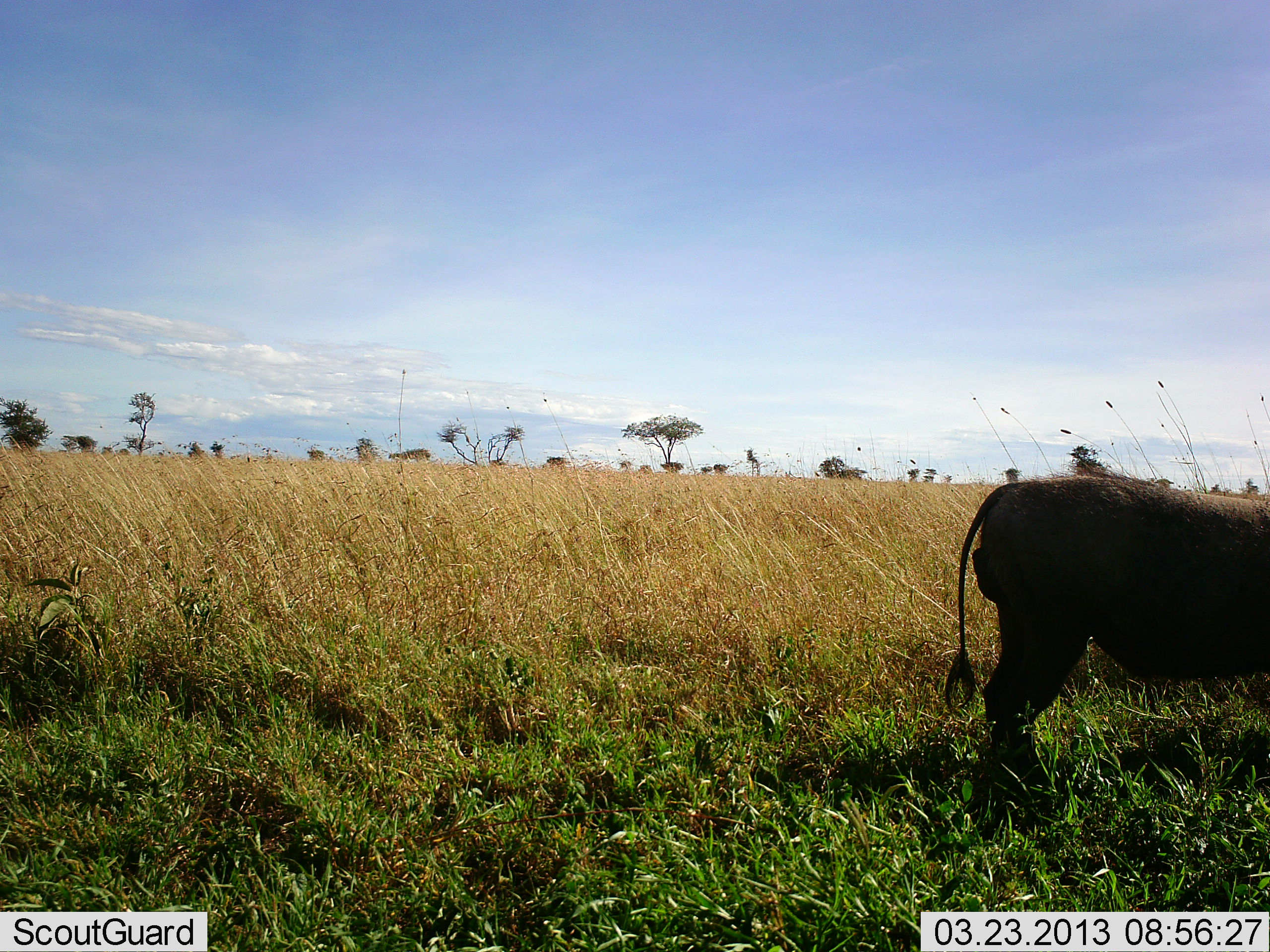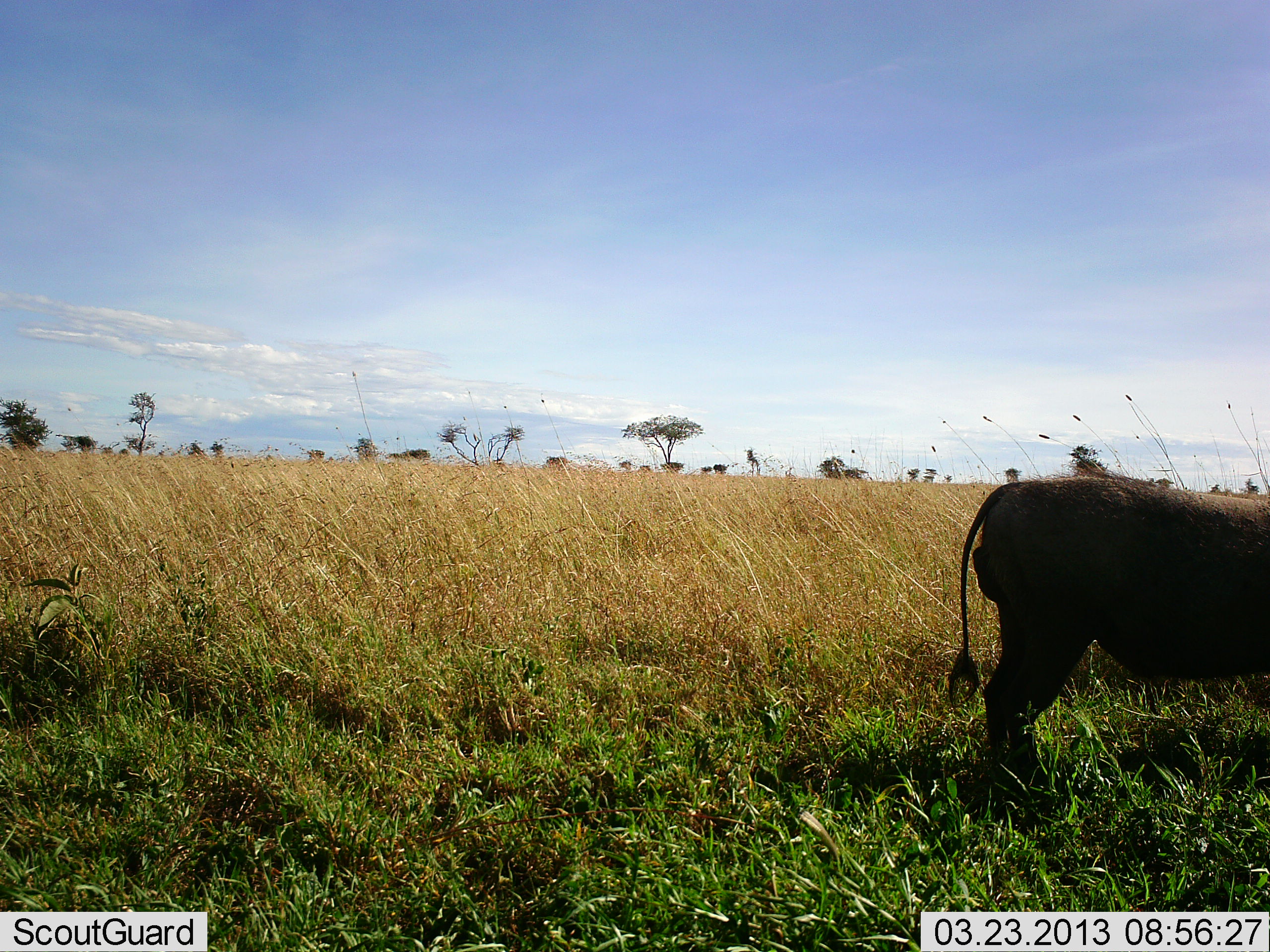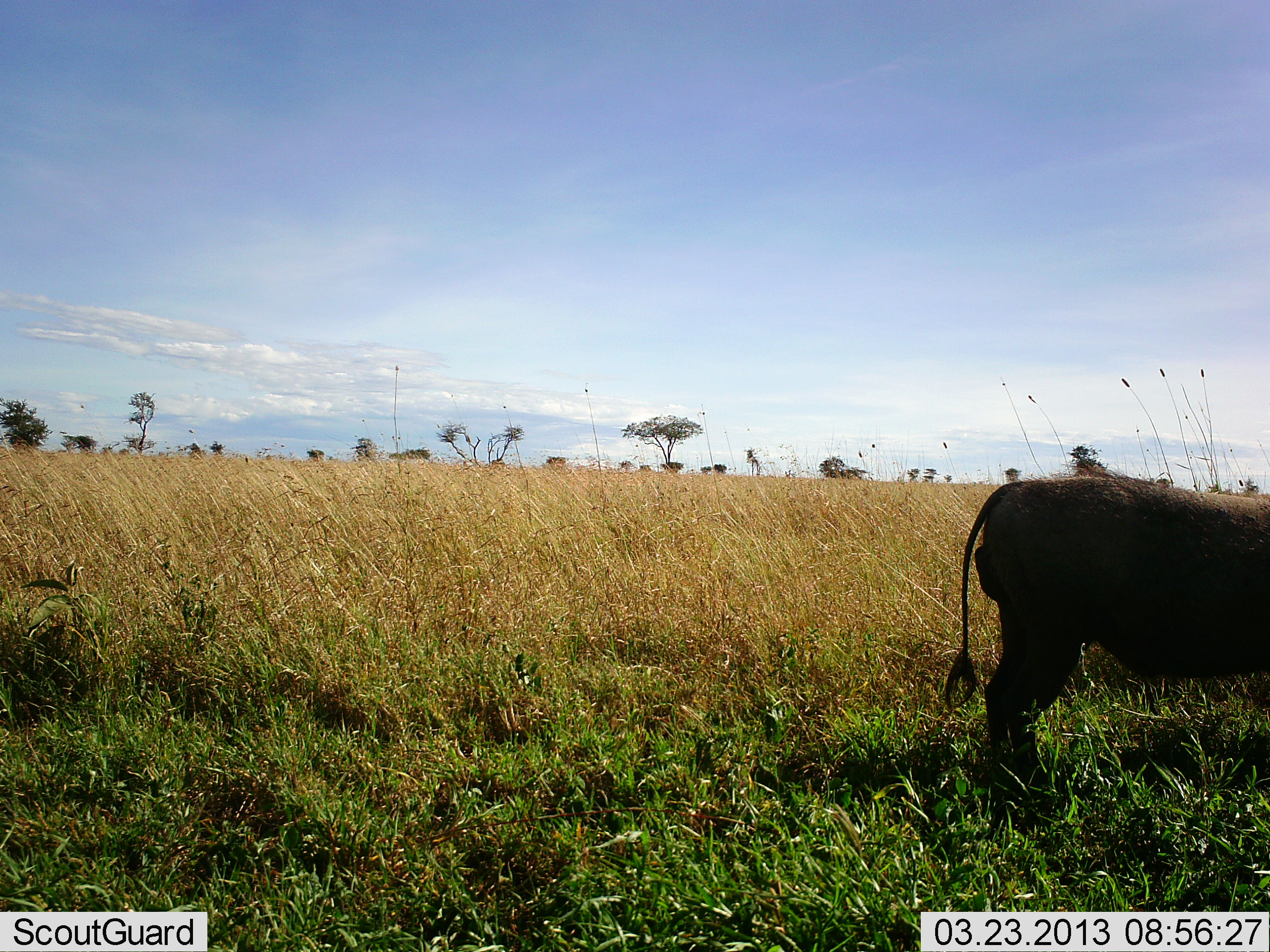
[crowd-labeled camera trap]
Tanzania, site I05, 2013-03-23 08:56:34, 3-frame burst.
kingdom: Animalia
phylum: Chordata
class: Mammalia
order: Artiodactyla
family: Bovidae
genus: Syncerus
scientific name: Syncerus caffer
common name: cape buffalo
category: buffalo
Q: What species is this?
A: Buffalo (cape buffalo) (Syncerus caffer).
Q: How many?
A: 1.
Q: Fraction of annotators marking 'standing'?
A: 94%.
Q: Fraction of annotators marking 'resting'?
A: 0%.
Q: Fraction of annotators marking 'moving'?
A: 0%.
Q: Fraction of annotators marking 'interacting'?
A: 0%.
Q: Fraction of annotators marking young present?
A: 0%.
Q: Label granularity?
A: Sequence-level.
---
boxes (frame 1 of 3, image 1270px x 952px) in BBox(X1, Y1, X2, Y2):
animal: BBox(943, 475, 1270, 774)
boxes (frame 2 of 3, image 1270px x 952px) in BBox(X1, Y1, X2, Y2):
animal: BBox(949, 475, 1270, 774)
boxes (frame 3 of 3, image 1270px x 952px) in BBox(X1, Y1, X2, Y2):
animal: BBox(943, 475, 1270, 774)